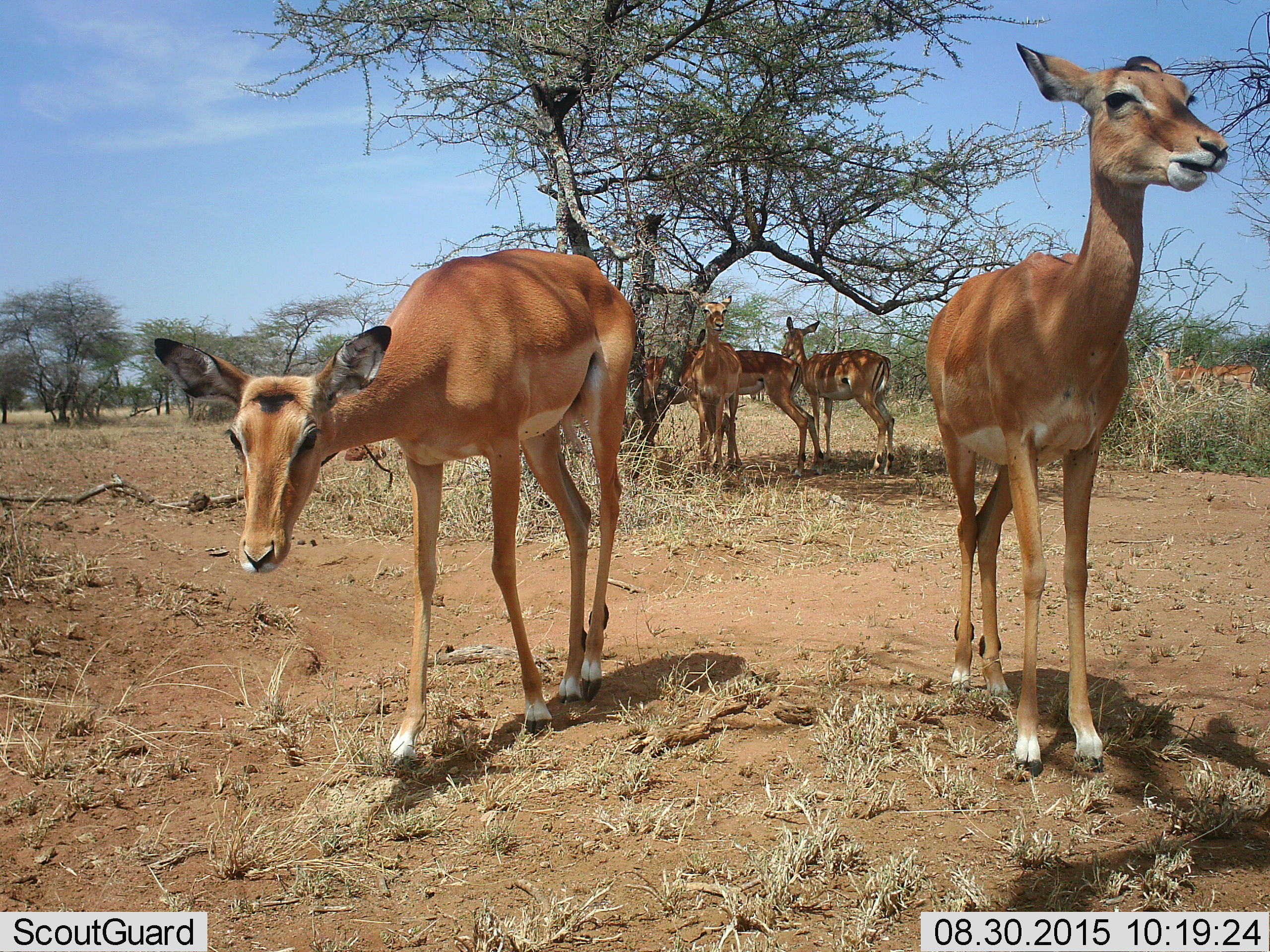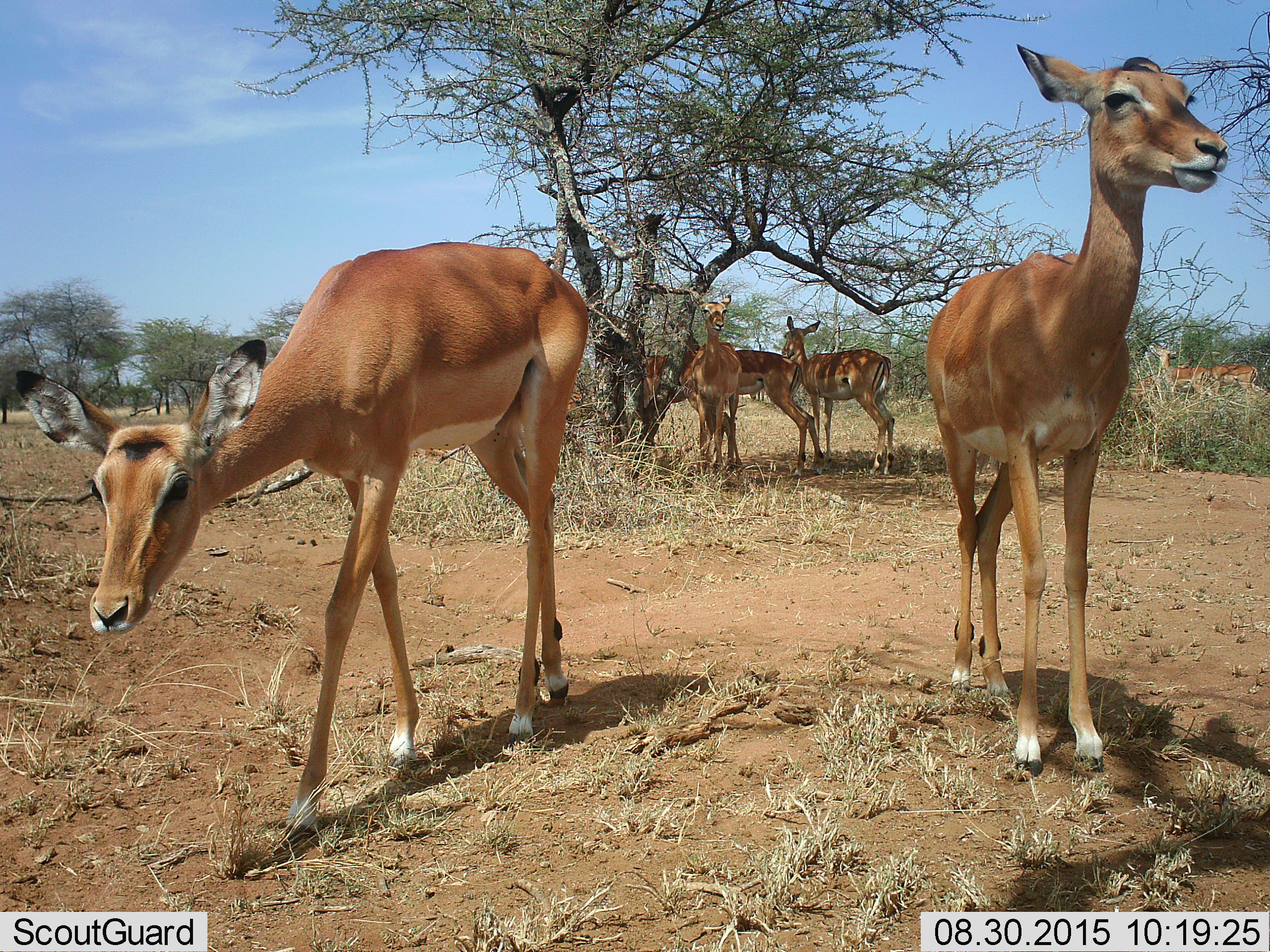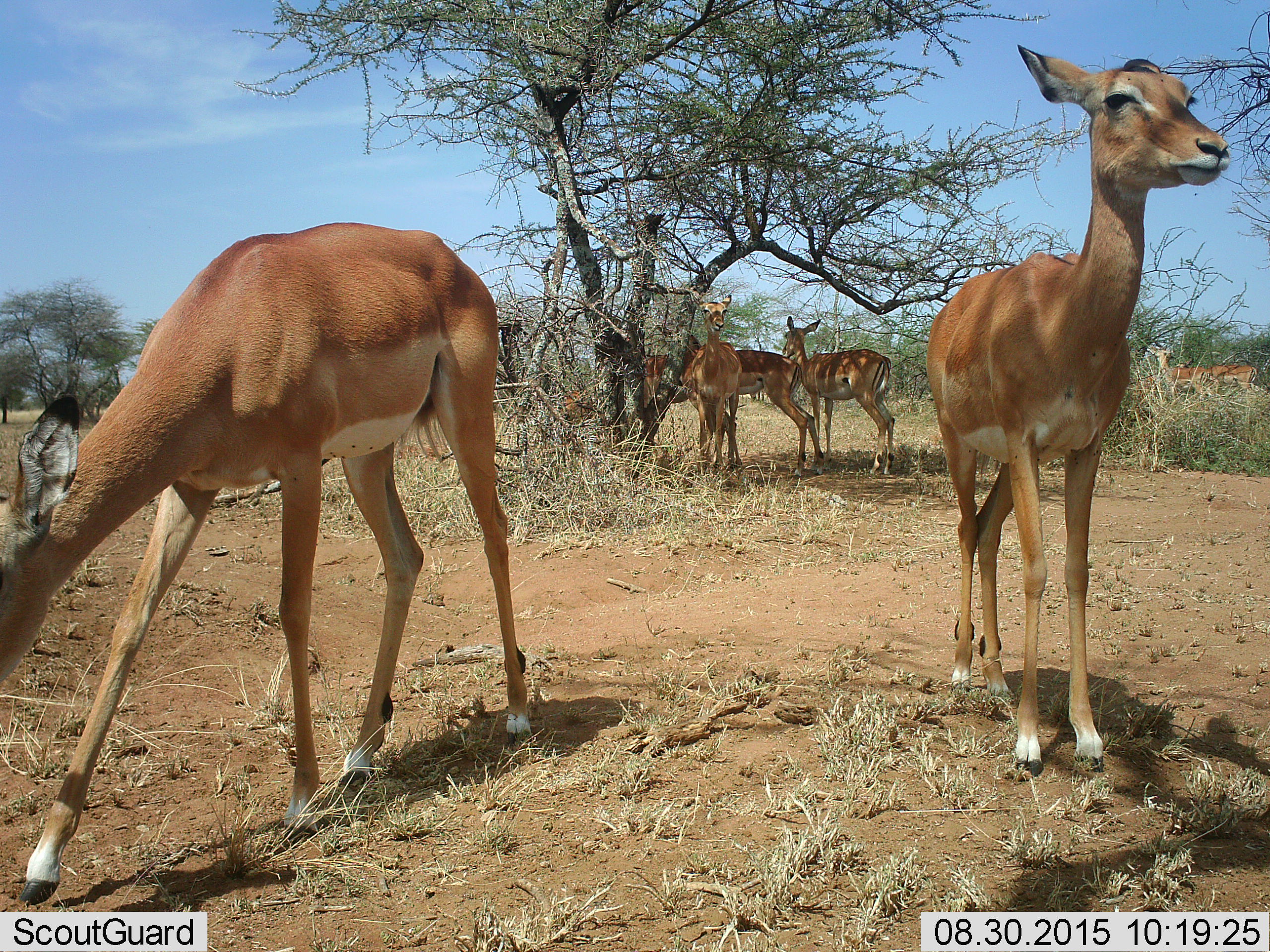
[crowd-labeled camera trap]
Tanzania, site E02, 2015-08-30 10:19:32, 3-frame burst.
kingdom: Animalia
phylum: Chordata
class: Mammalia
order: Artiodactyla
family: Bovidae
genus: Aepyceros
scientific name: Aepyceros melampus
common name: impala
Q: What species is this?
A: Impala (Aepyceros melampus).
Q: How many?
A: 8.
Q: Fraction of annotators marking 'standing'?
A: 82%.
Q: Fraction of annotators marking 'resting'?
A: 9%.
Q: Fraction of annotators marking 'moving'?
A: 73%.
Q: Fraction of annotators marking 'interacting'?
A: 18%.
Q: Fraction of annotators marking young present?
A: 9%.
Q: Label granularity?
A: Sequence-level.